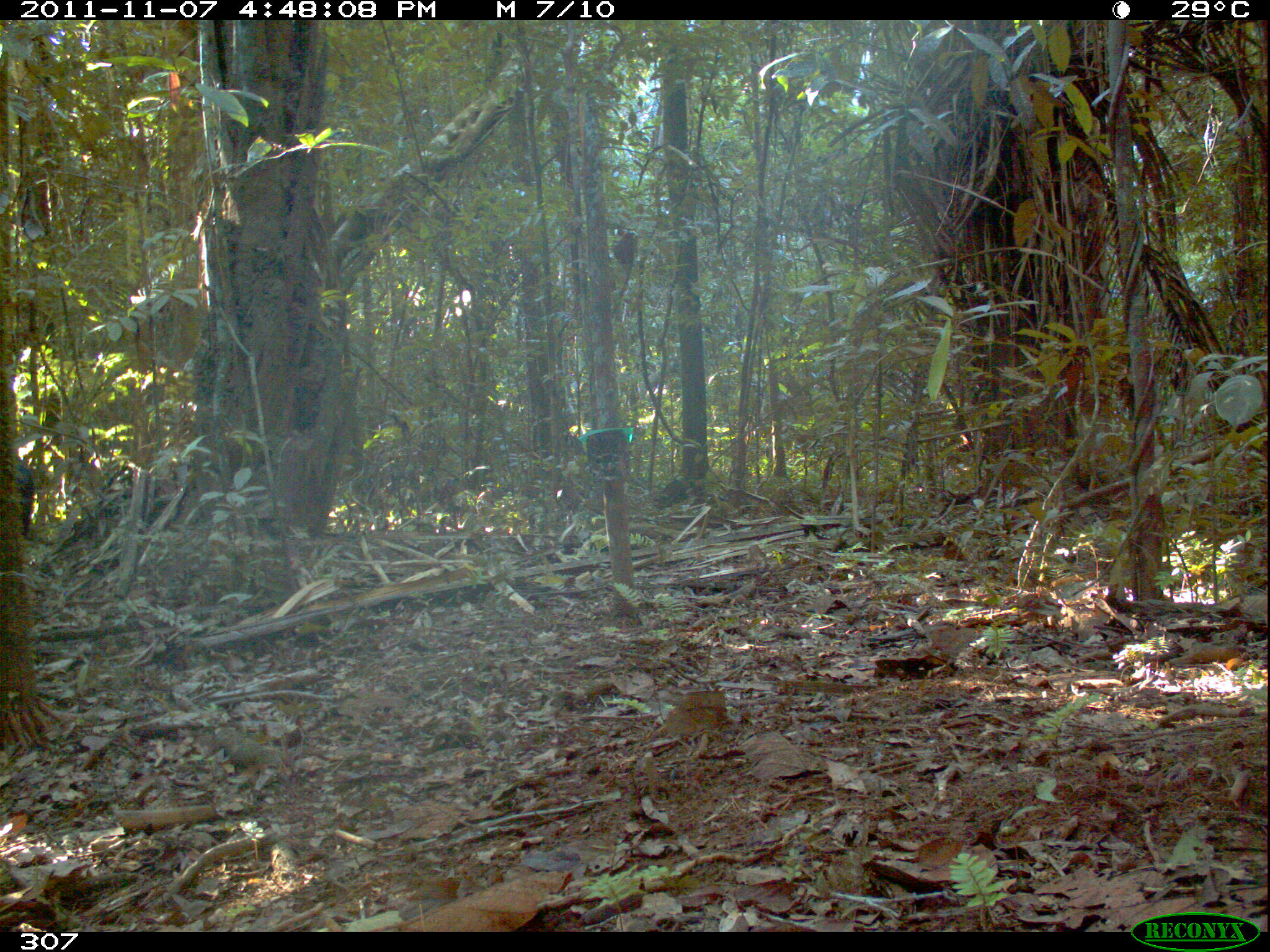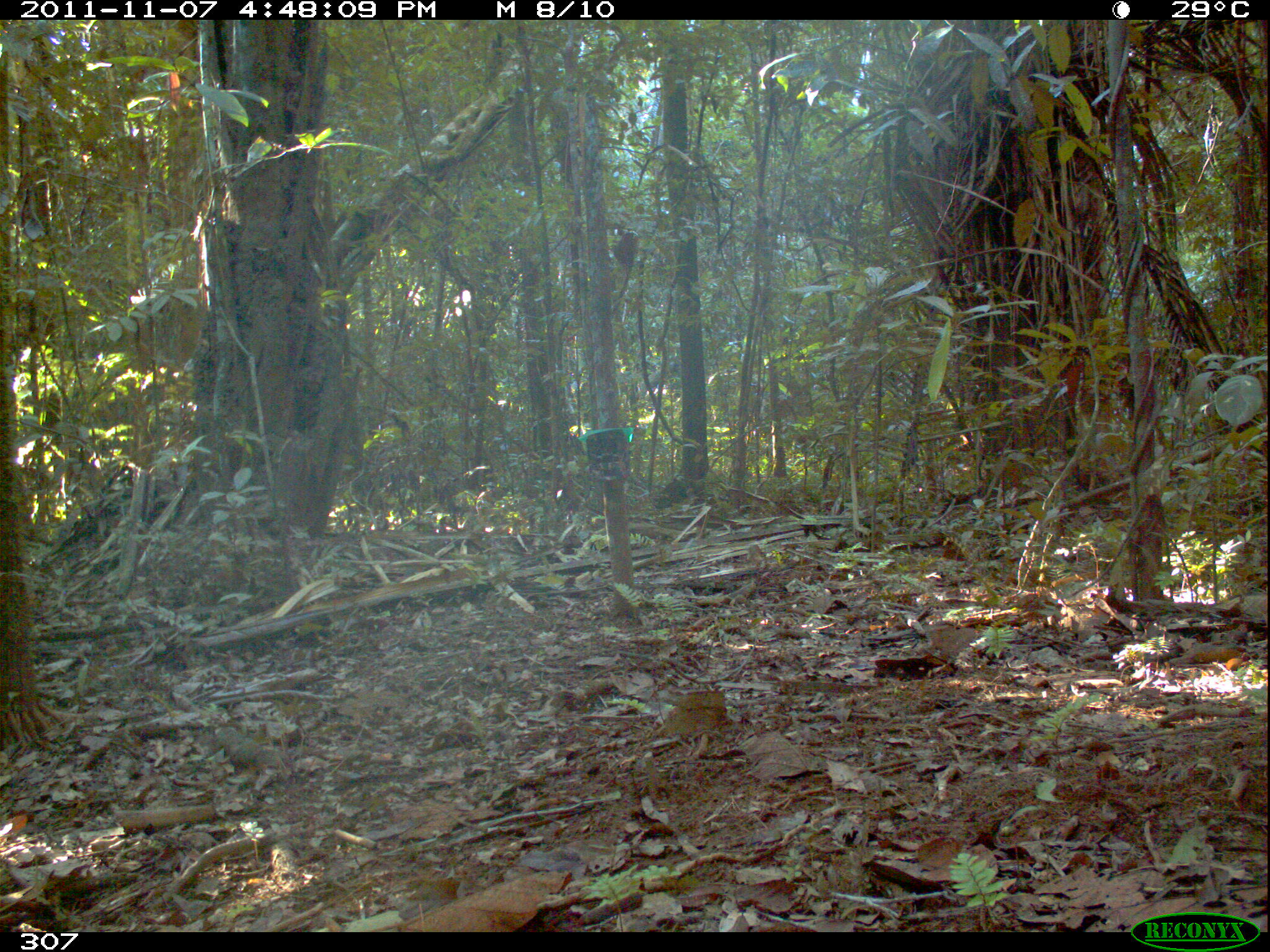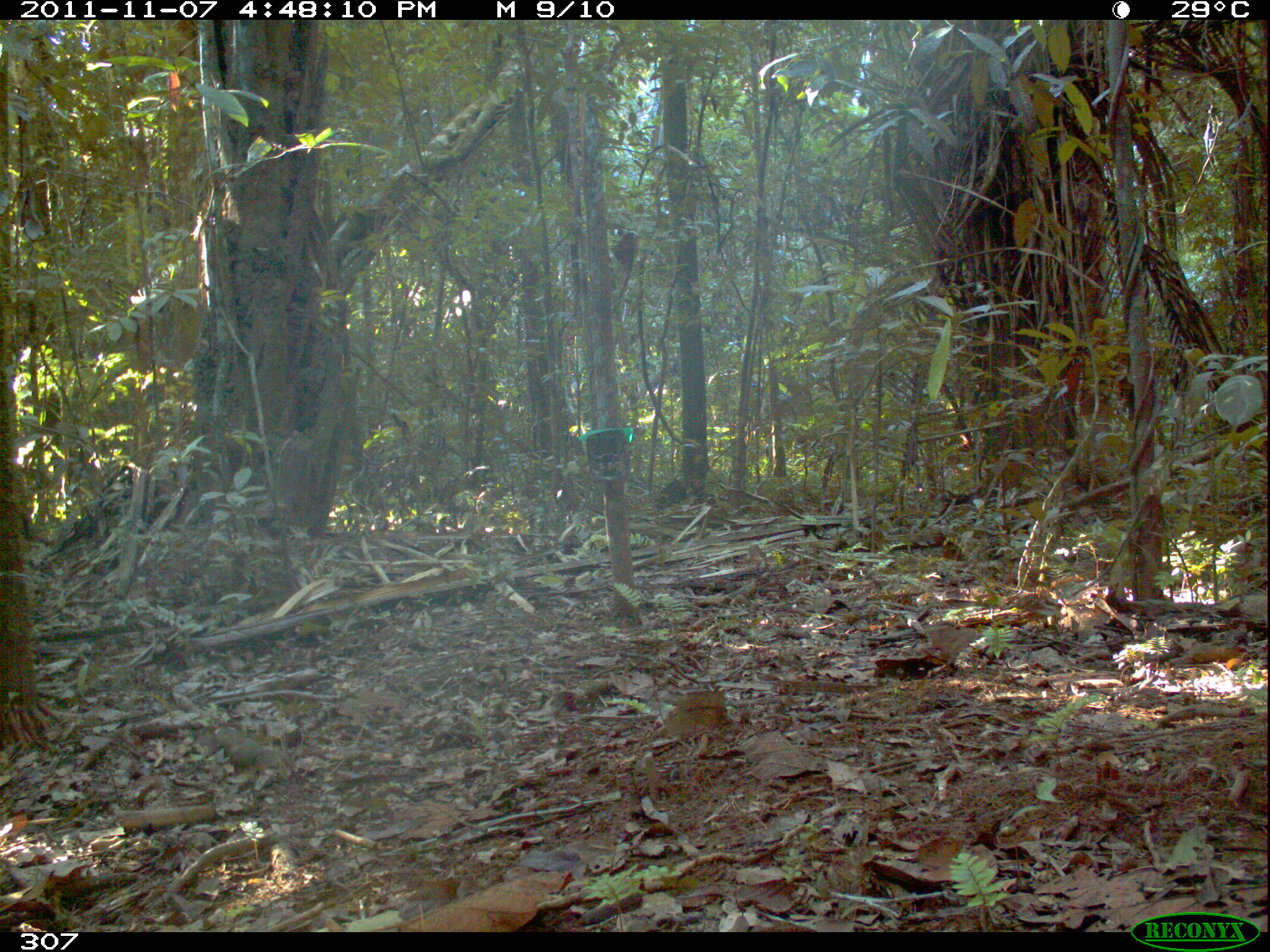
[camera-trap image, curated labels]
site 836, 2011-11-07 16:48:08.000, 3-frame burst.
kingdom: Animalia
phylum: Chordata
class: Mammalia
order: Artiodactyla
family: Tayassuidae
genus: Tayassu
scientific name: Tayassu pecari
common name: white-lipped peccary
Tayassu pecari (white-lipped peccary).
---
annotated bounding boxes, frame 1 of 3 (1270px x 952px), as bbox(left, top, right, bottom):
tayassu pecari: bbox(18, 459, 36, 540)